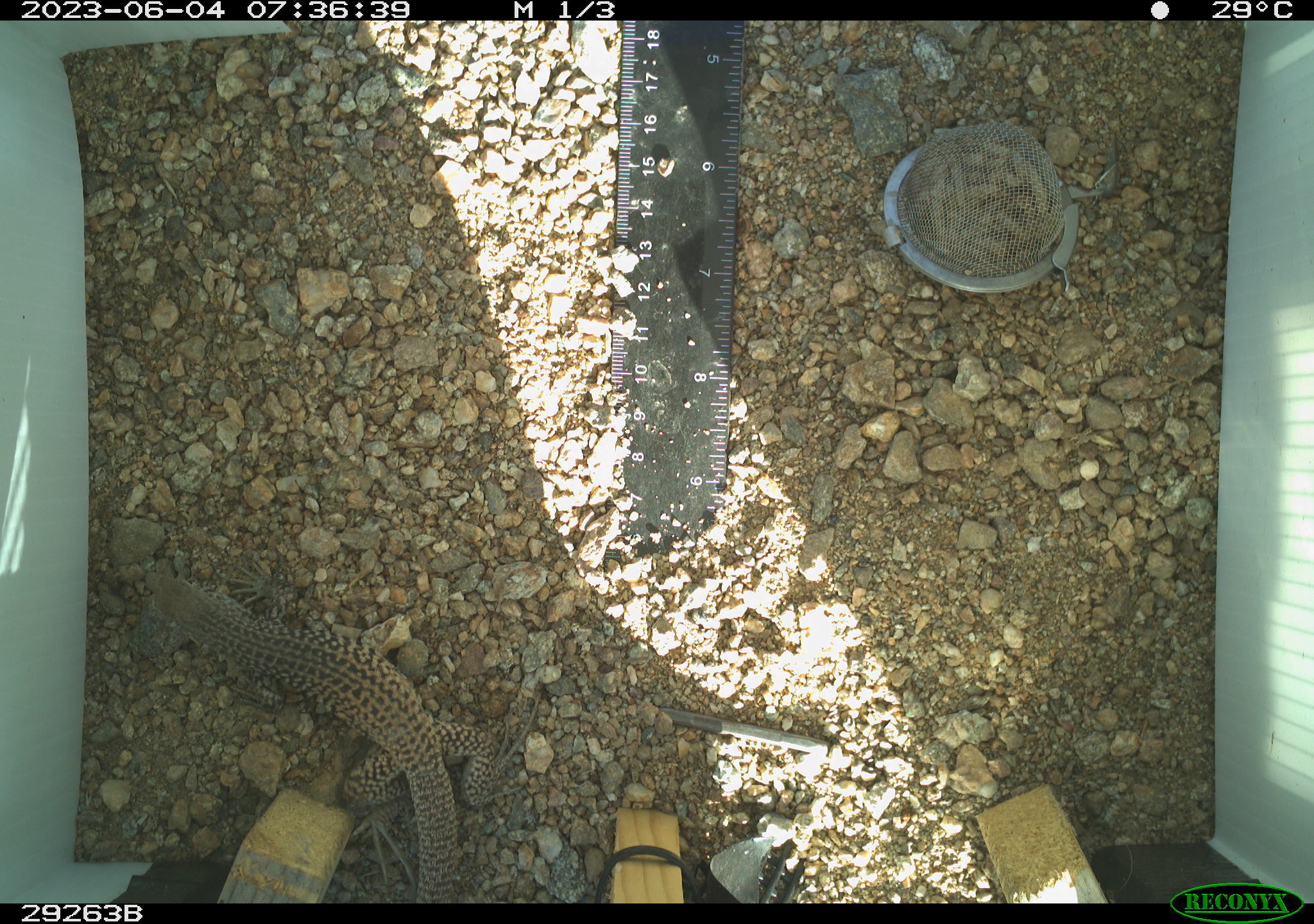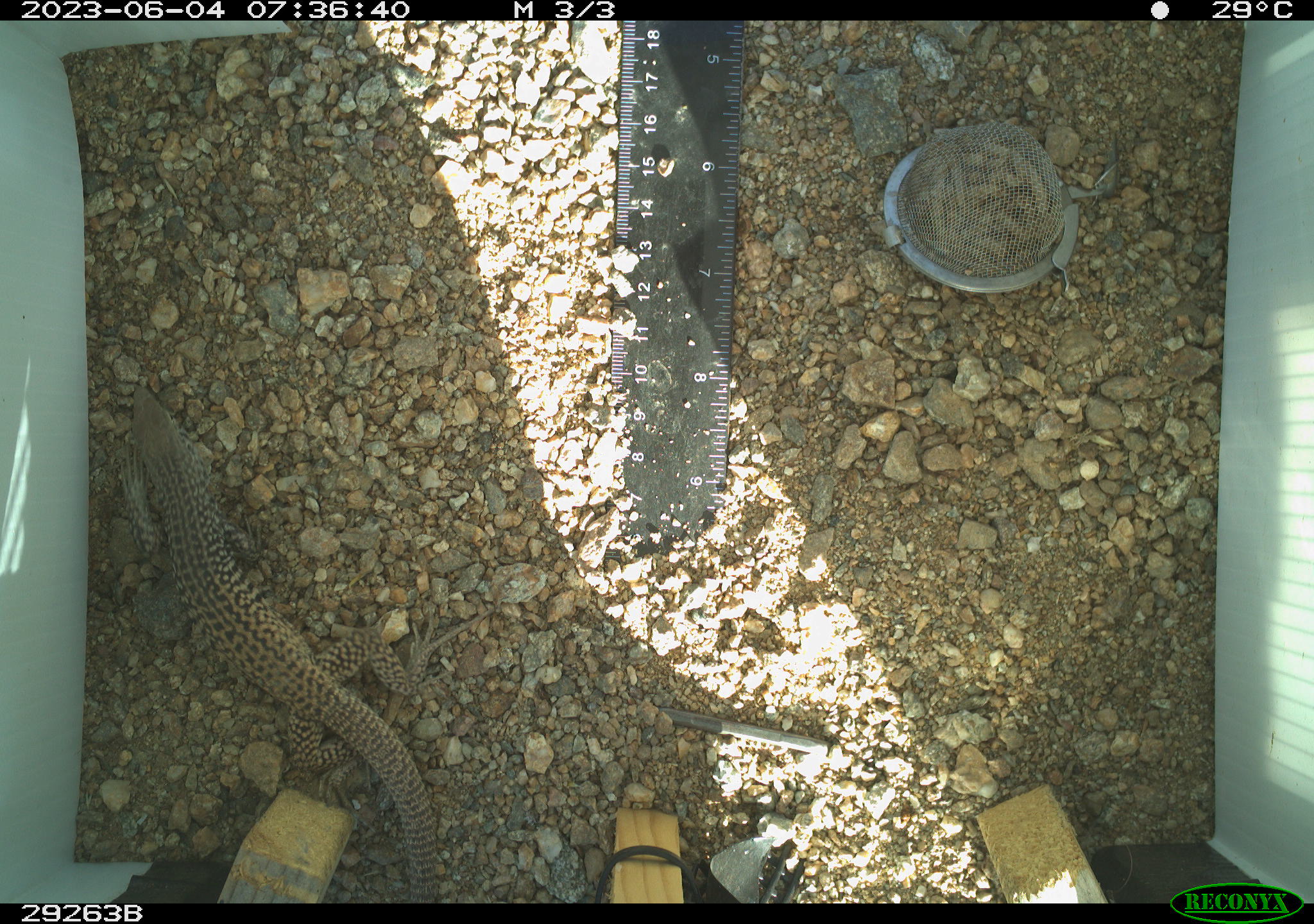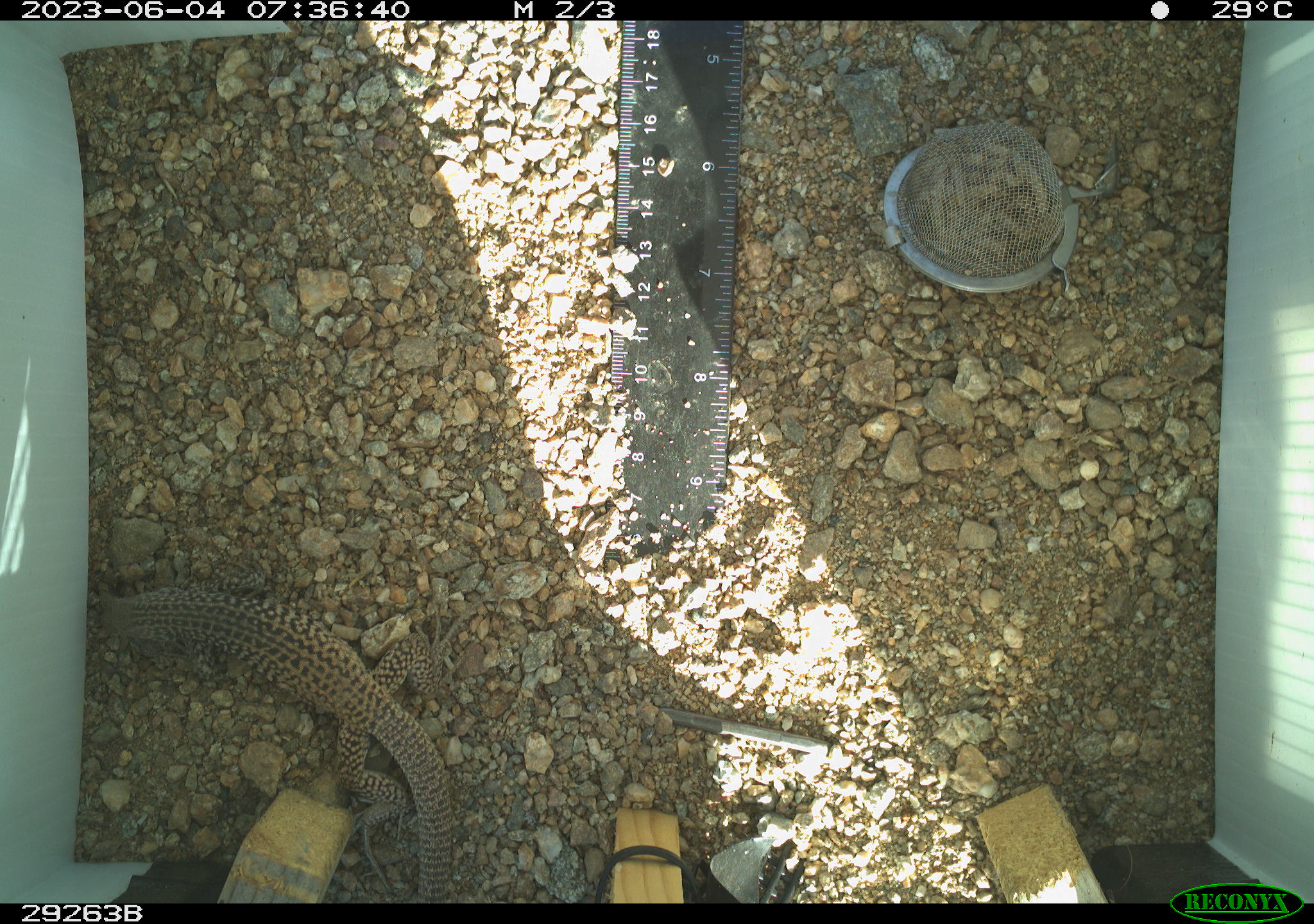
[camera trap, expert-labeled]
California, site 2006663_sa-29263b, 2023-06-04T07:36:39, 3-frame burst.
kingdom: Animalia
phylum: Chordata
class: Reptilia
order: Squamata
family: Teiidae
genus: Aspidoscelis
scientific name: Aspidoscelis tigris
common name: western whiptail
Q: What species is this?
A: Western whiptail (Aspidoscelis tigris).